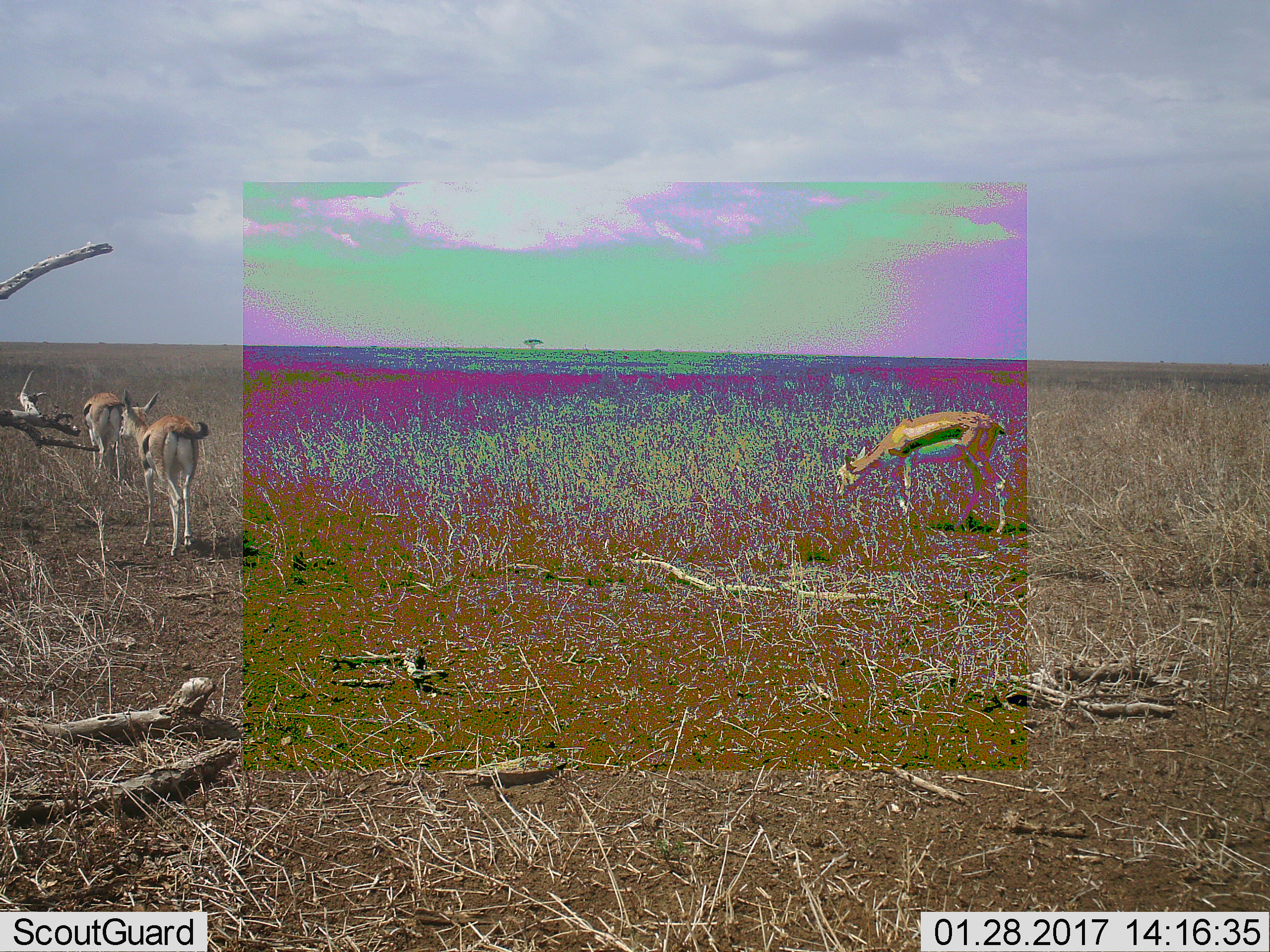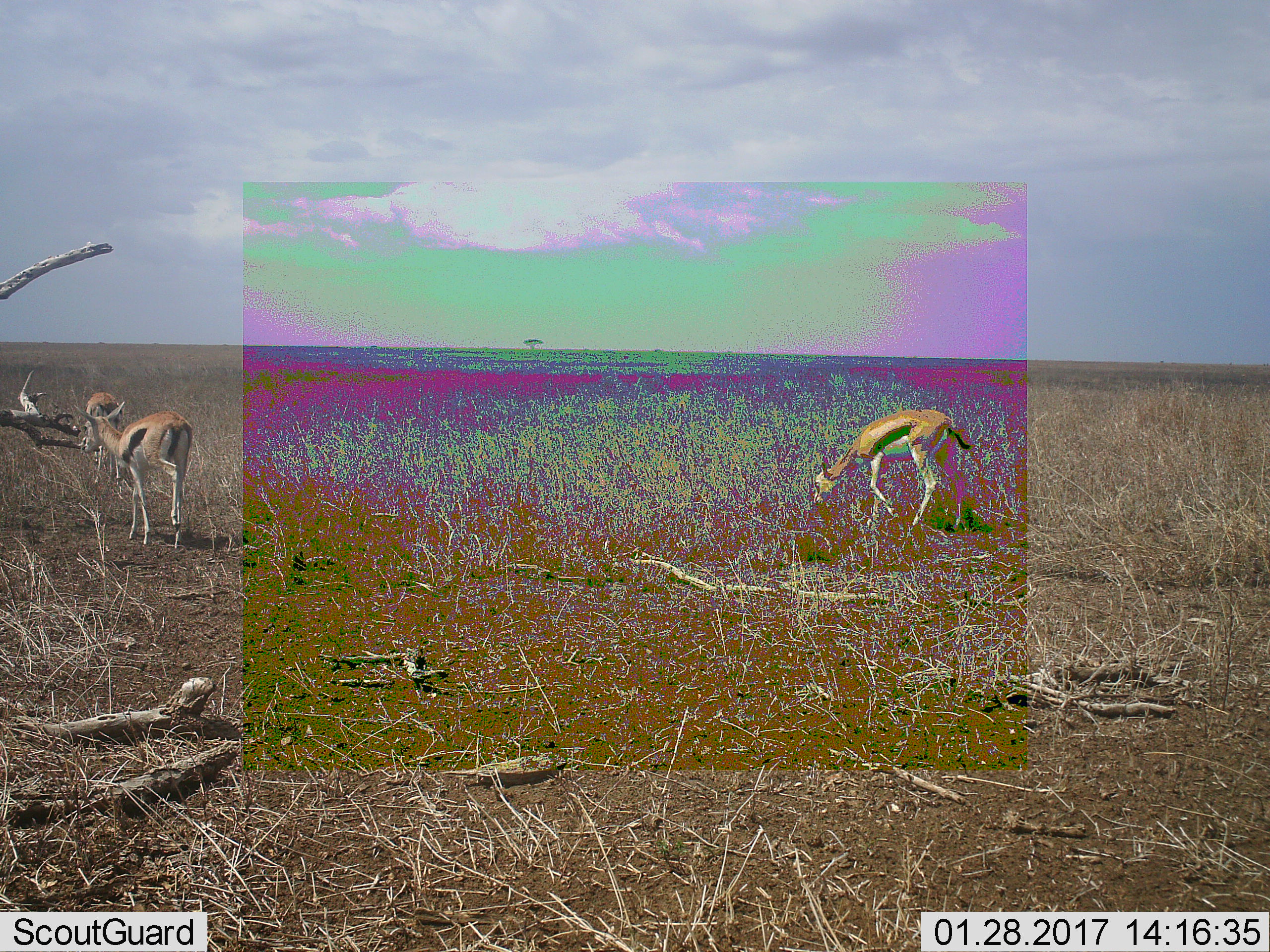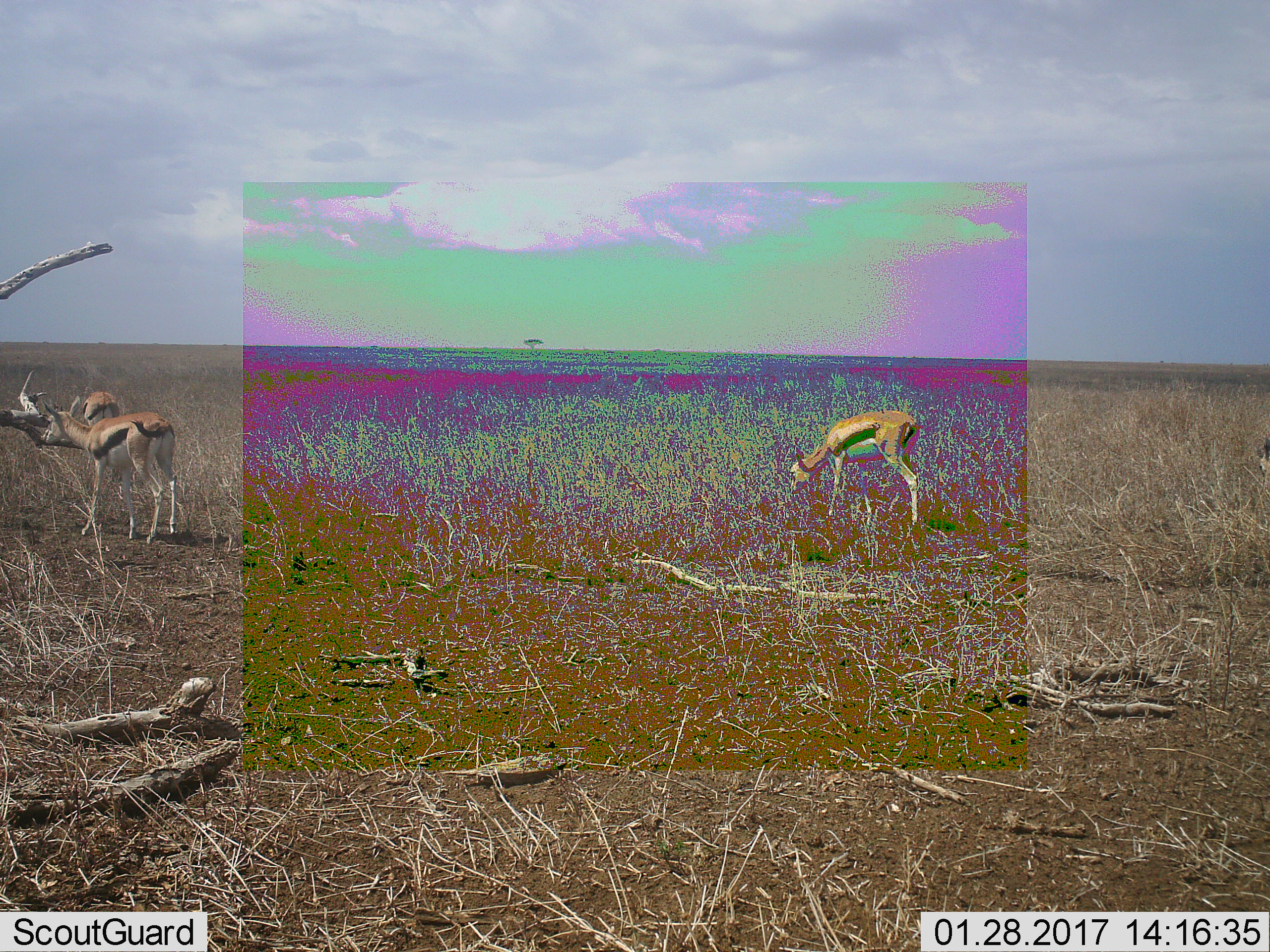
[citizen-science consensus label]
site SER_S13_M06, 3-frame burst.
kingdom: Animalia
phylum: Chordata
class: Mammalia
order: Artiodactyla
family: Bovidae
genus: Eudorcas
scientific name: Eudorcas thomsonii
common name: thomson's gazelle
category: gazellethomsons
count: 3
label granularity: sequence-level